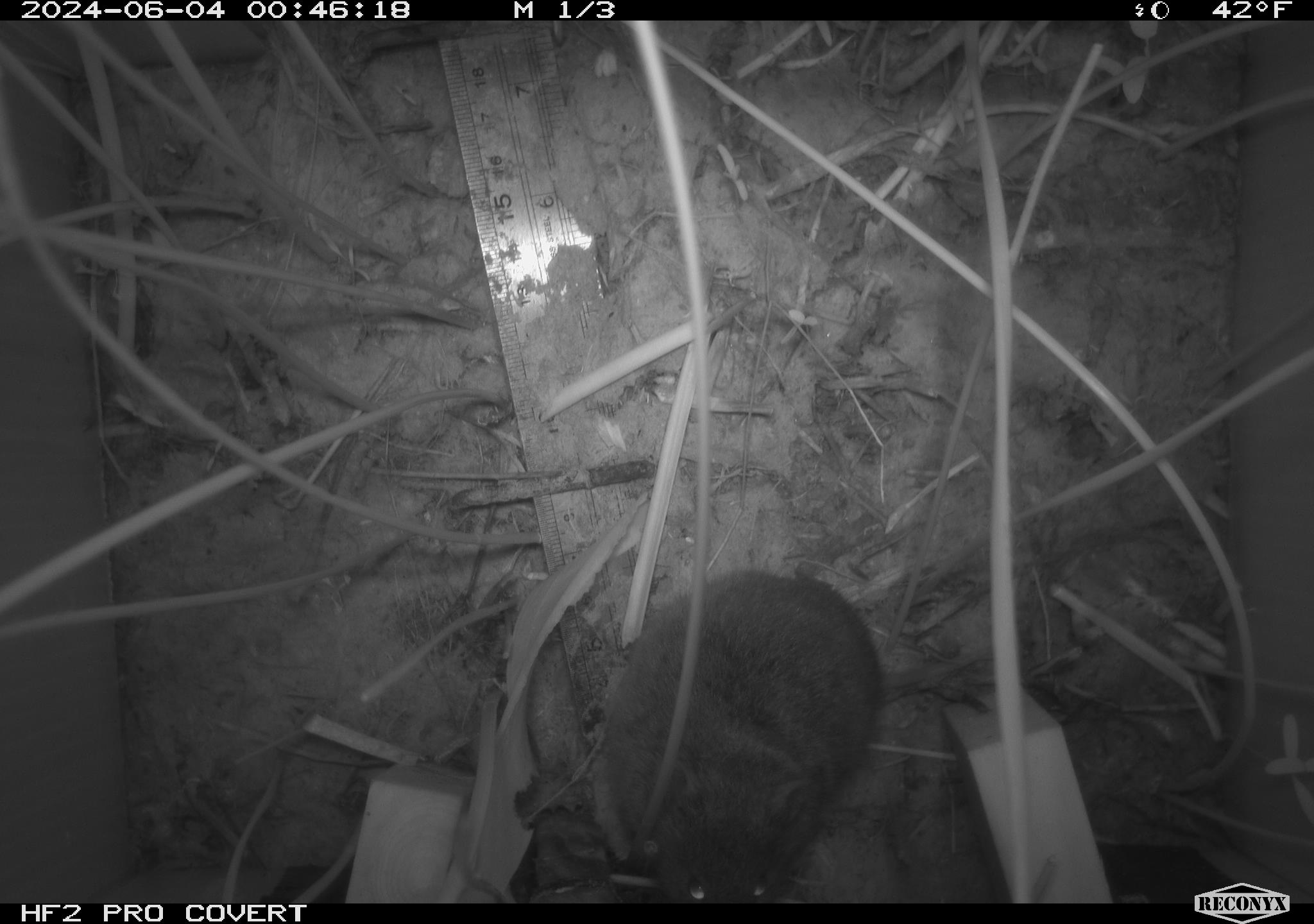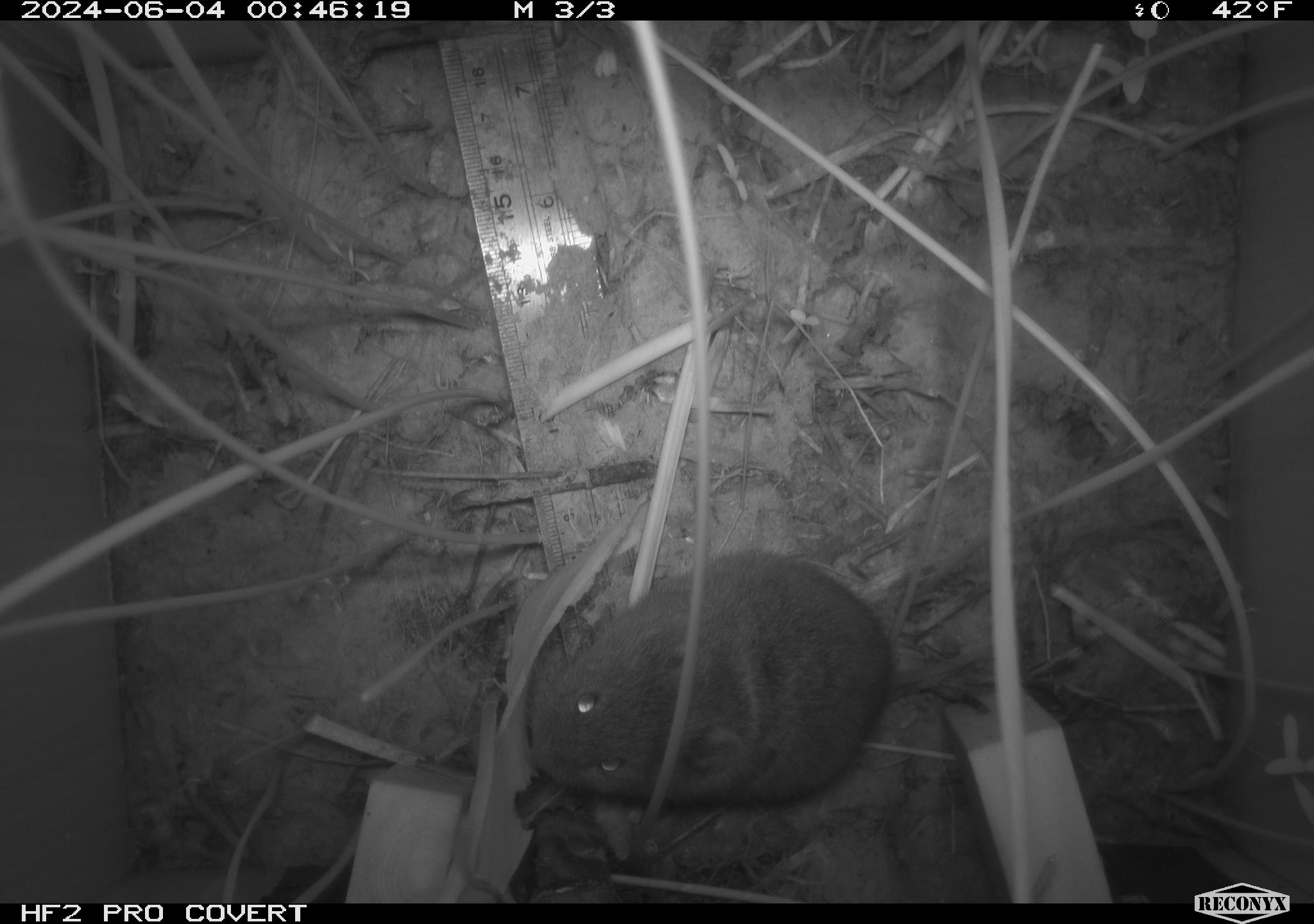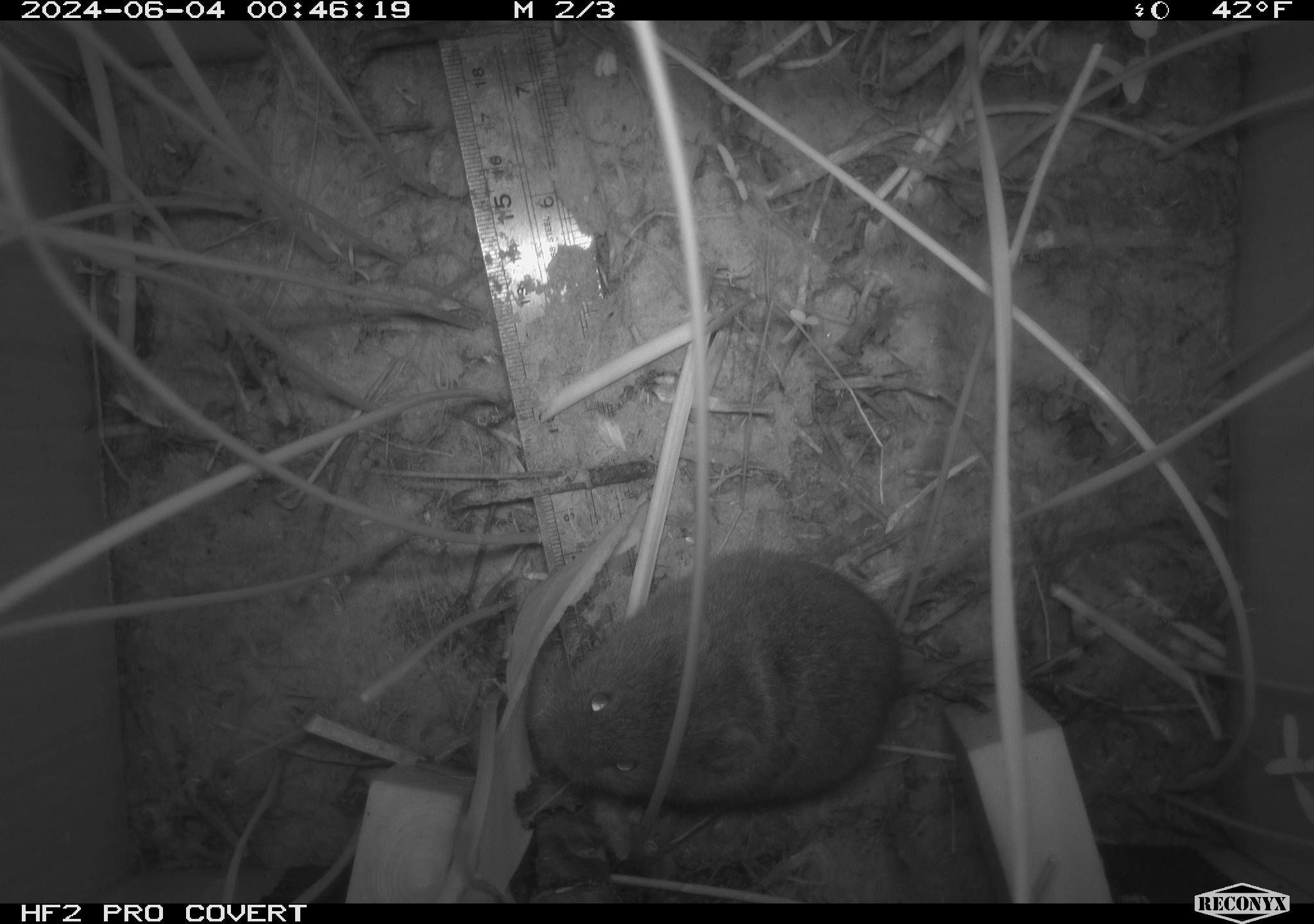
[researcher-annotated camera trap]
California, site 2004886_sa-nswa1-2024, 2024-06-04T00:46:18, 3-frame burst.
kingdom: Animalia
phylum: Chordata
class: Mammalia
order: Rodentia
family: Cricetidae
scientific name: Arvicolinae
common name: voles, lemmings, and muskrats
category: arvicolinae subfamily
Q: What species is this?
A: Arvicolinae subfamily (voles, lemmings, and muskrats) (Arvicolinae).